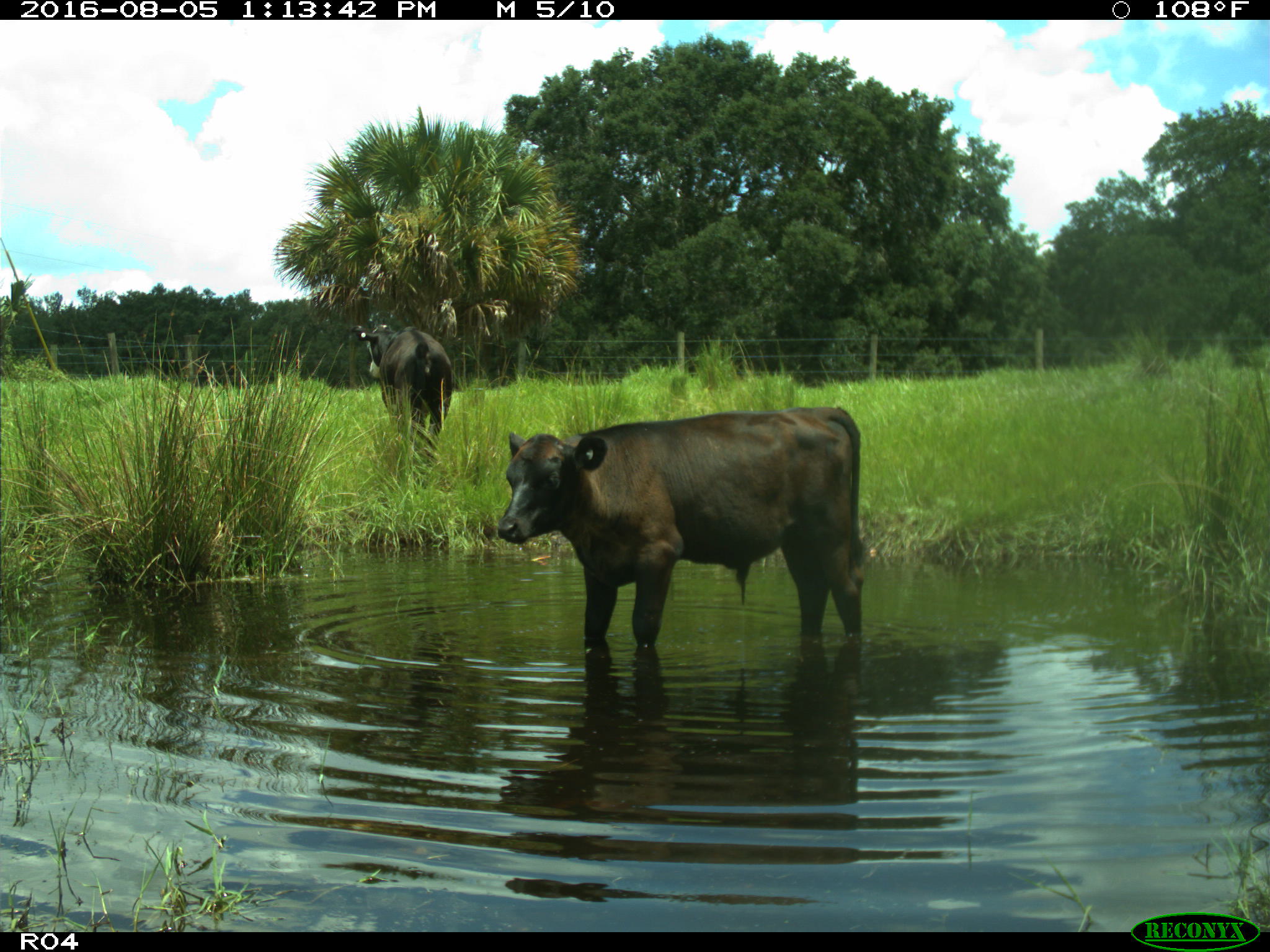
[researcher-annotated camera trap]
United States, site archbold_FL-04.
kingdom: Animalia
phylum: Chordata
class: Mammalia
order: Artiodactyla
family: Bovidae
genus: Bos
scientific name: Bos taurus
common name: domestic cow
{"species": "Bos taurus (domestic cow)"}